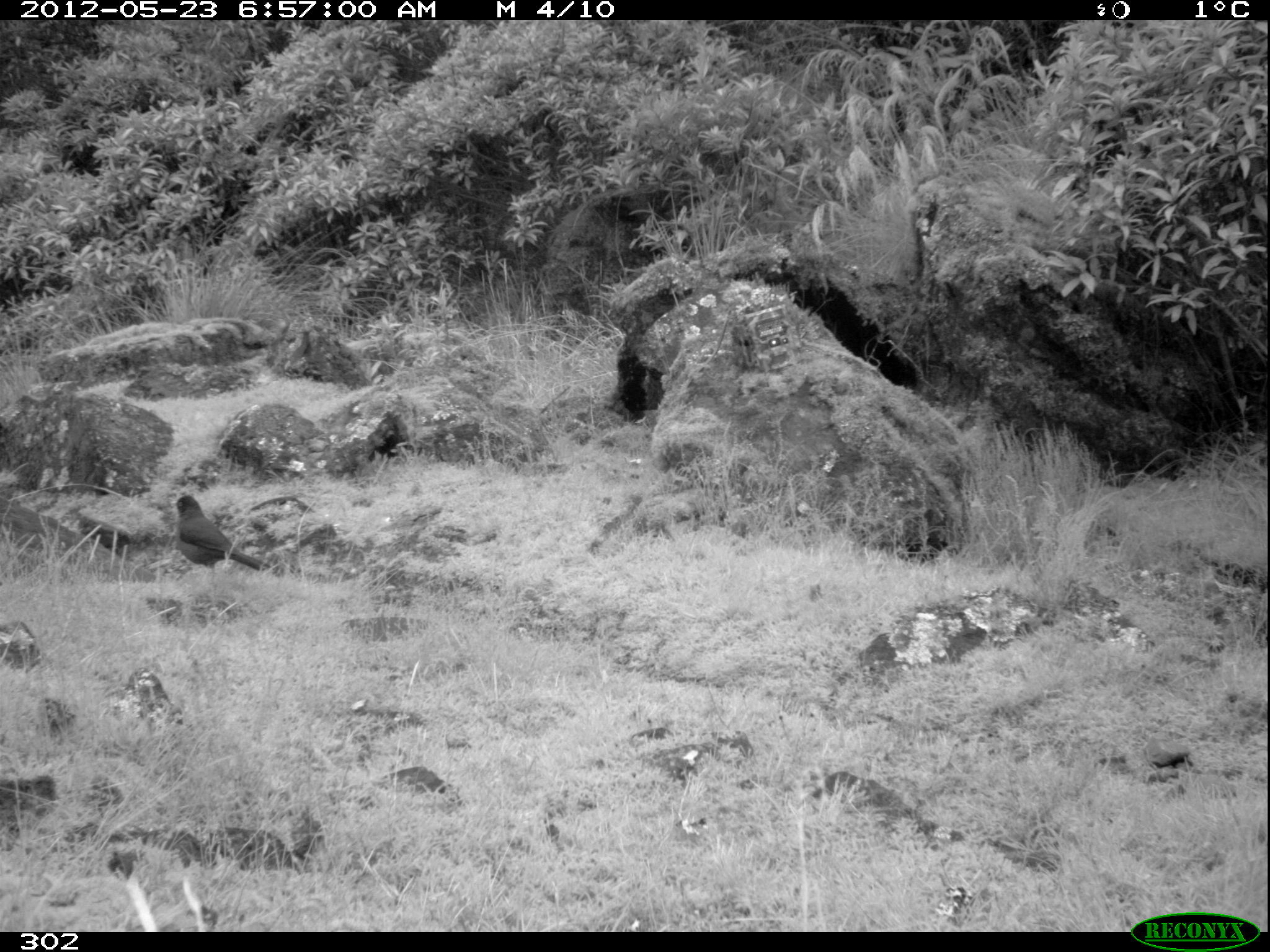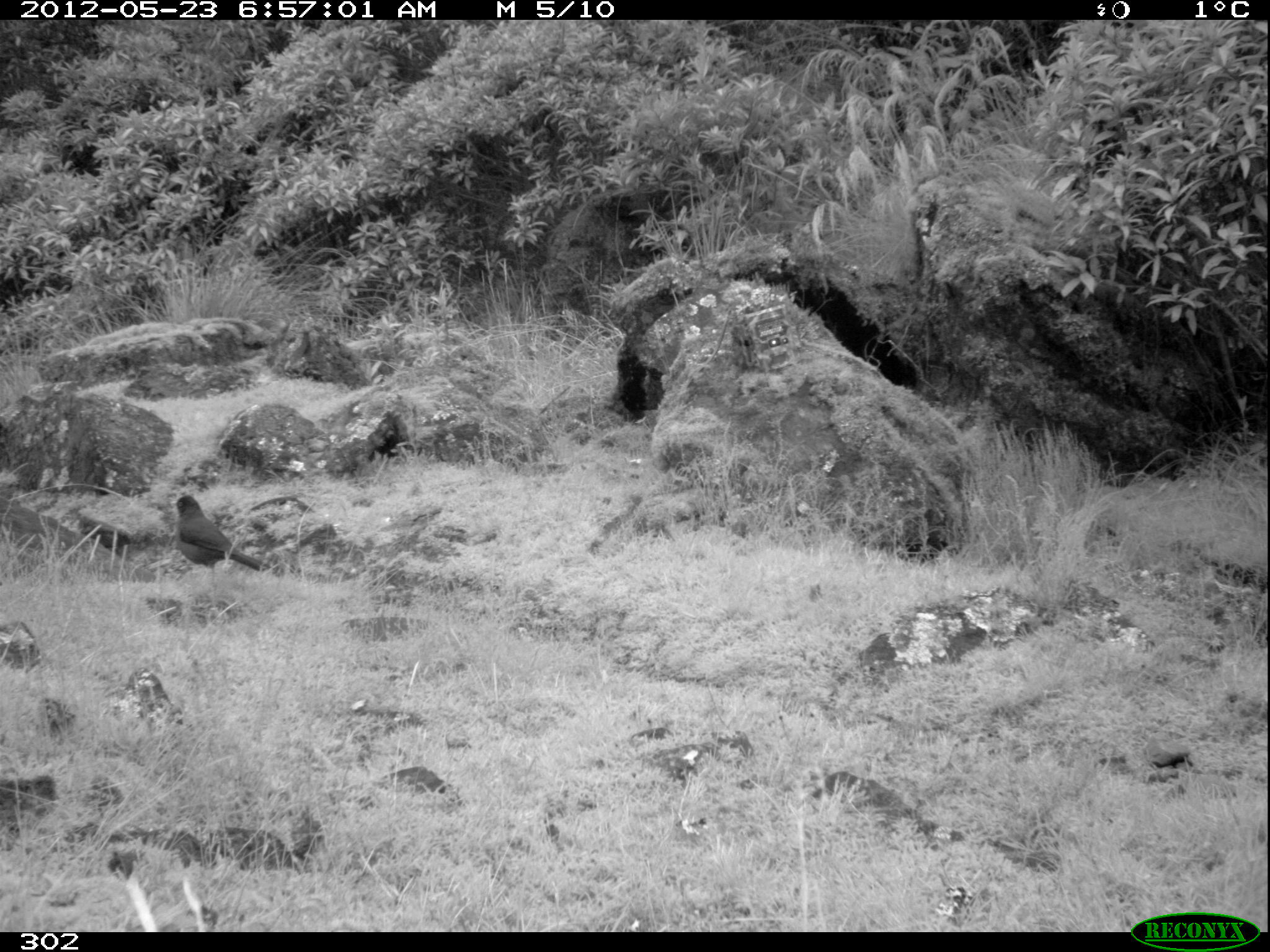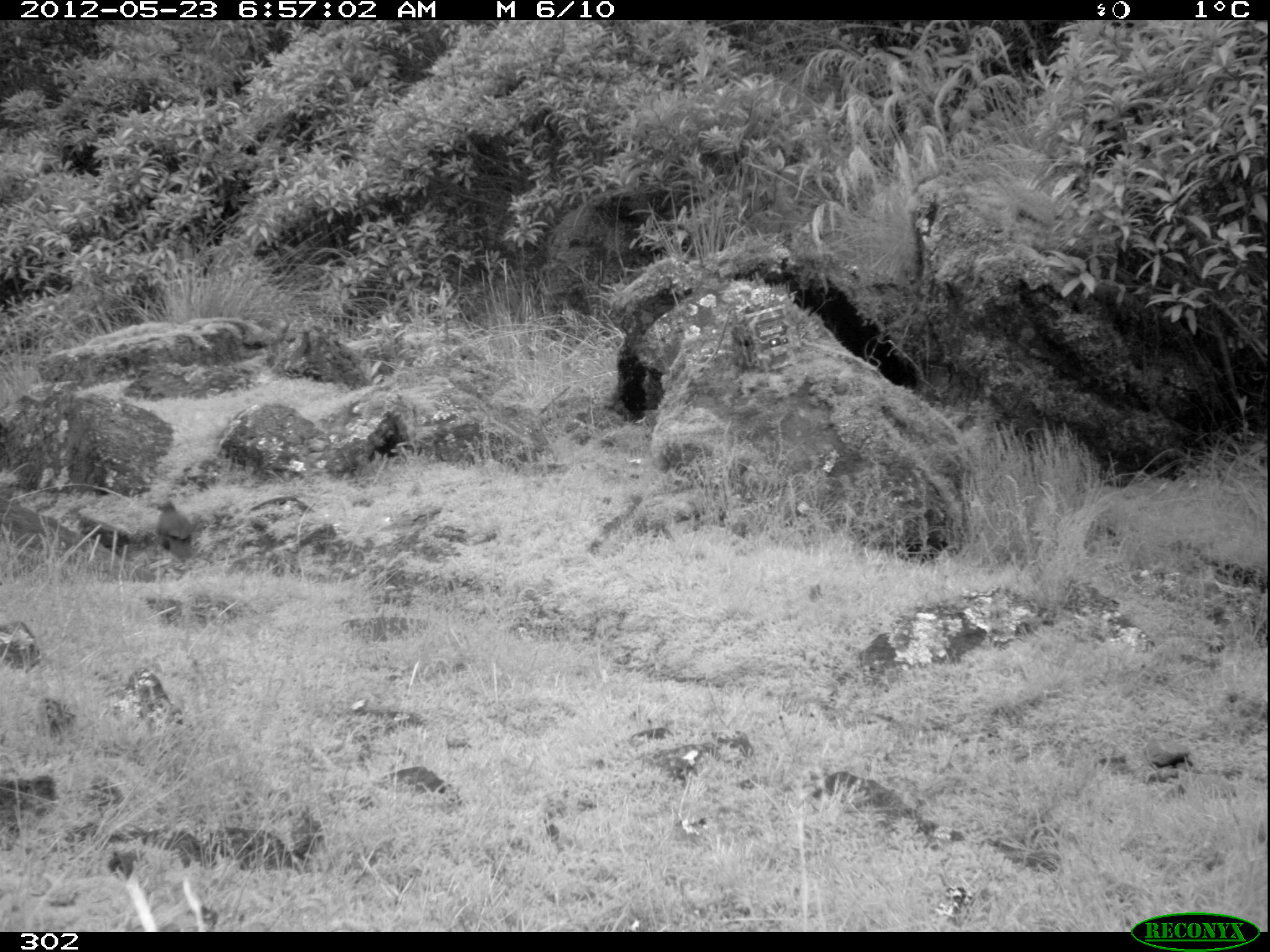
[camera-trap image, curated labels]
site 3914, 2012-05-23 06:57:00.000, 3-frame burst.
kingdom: Animalia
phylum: Chordata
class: Aves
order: Passeriformes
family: Turdidae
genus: Turdus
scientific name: Turdus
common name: true thrushes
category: turdus sp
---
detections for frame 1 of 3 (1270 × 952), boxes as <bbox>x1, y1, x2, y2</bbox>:
turdus sp: <bbox>170, 494, 281, 578</bbox>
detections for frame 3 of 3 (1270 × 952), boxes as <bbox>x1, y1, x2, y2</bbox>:
turdus sp: <bbox>155, 500, 194, 568</bbox>